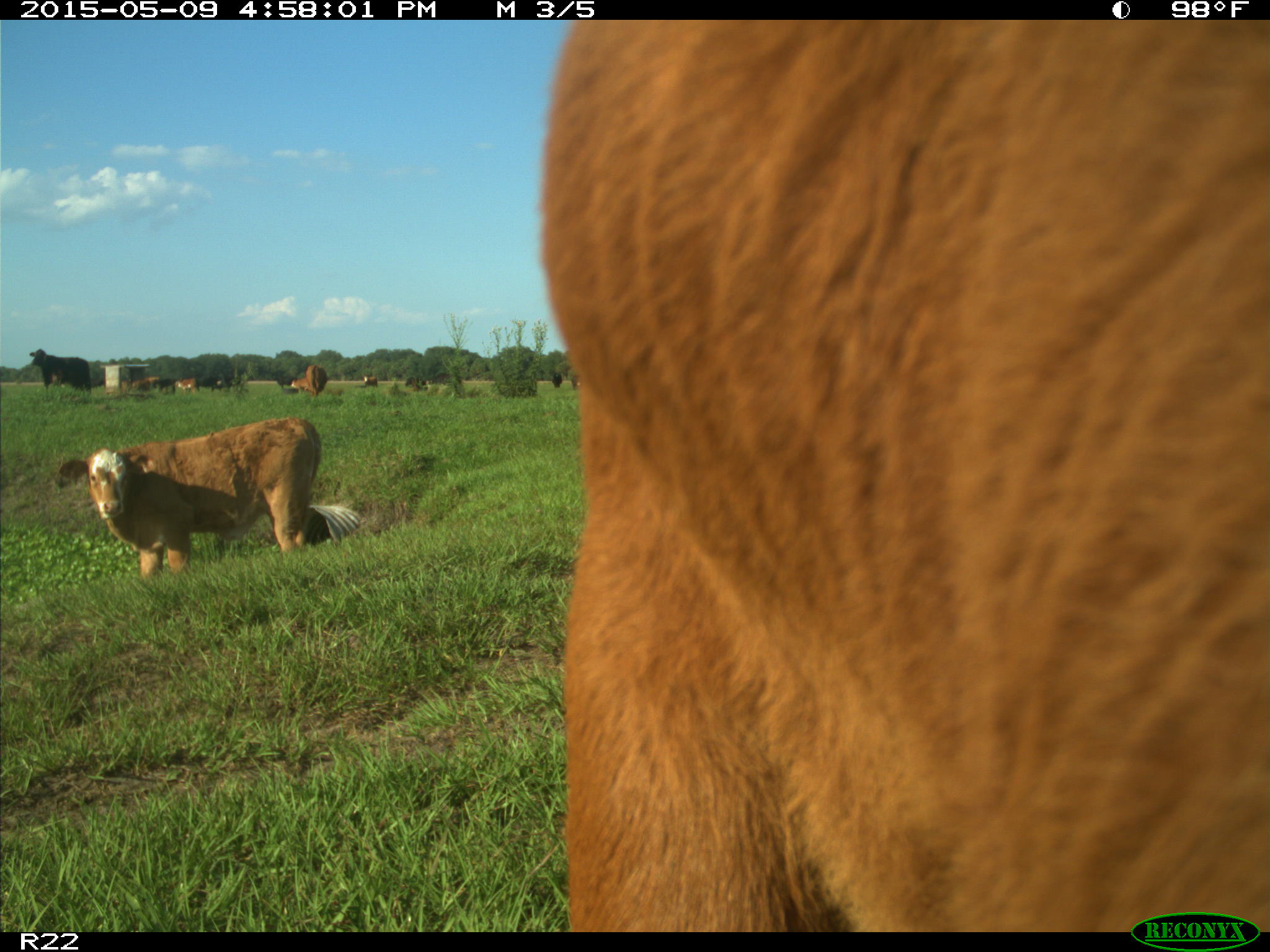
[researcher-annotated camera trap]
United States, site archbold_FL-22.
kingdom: Animalia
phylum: Chordata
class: Mammalia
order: Artiodactyla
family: Bovidae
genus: Bos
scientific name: Bos taurus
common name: domestic cow